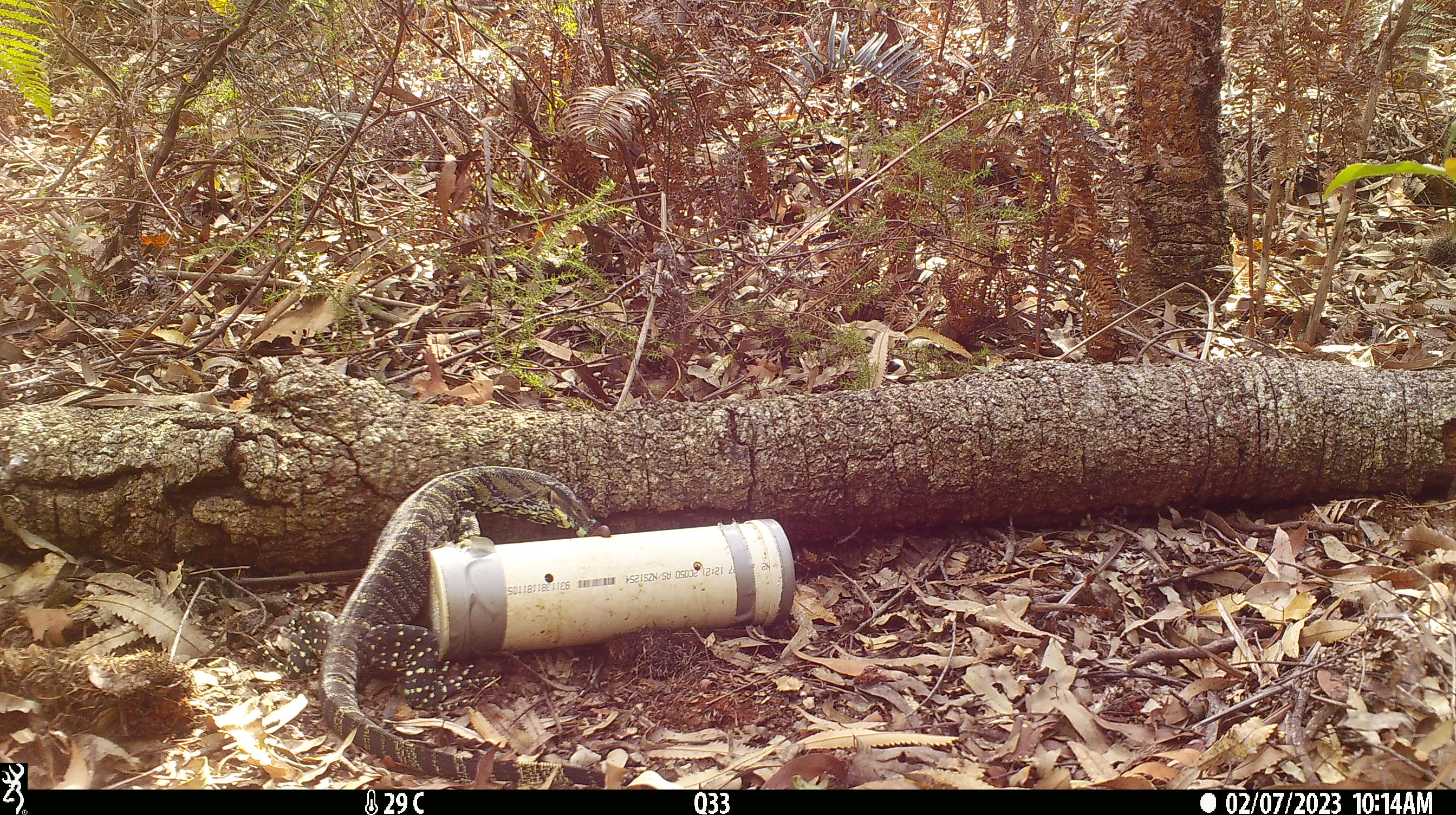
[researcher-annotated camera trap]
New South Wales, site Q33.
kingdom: Animalia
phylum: Chordata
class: Reptilia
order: Squamata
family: Varanidae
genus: Varanus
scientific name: Varanus varius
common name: lace monitor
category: goanna